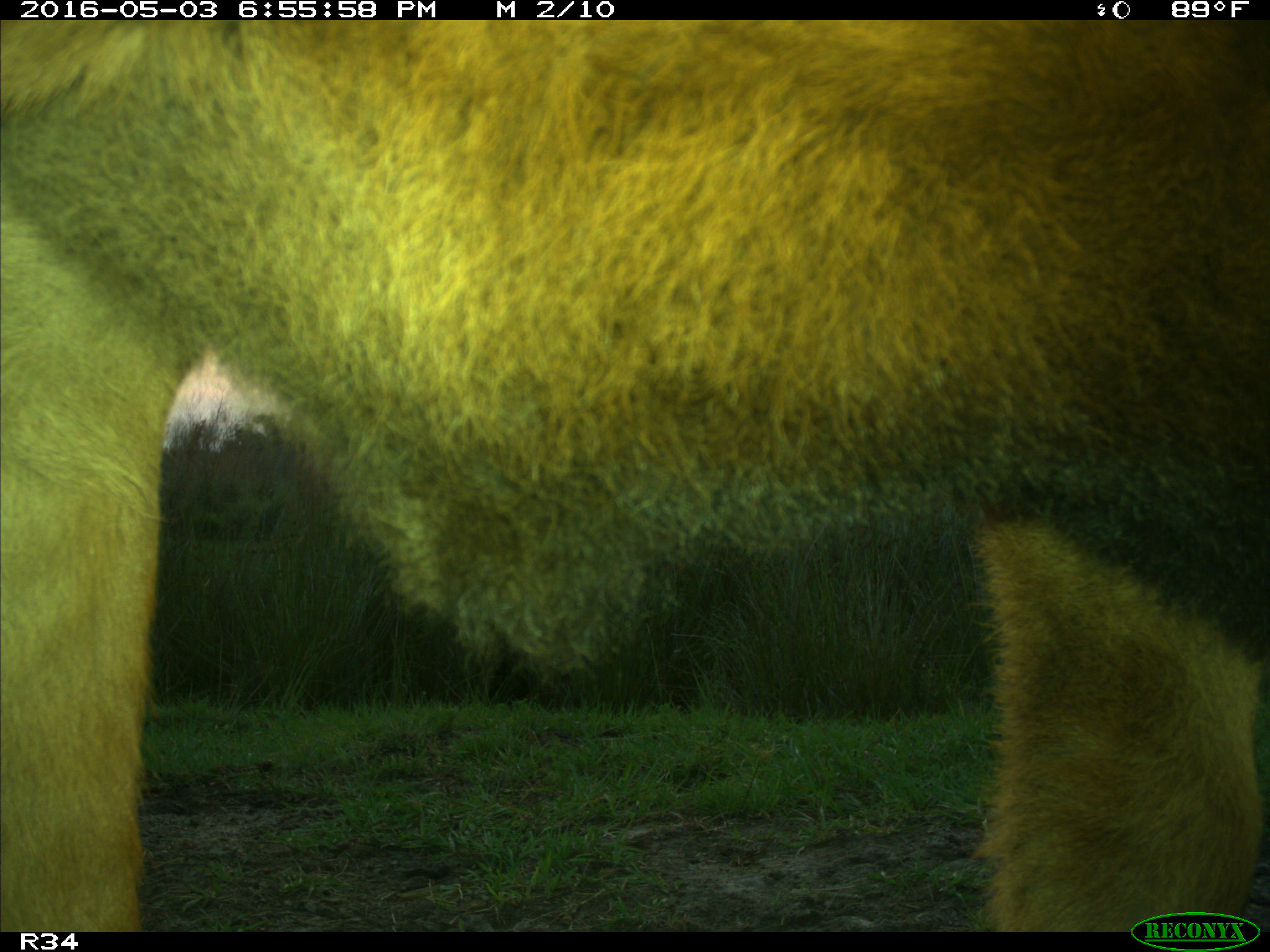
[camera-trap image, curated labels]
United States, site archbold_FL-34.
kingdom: Animalia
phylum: Chordata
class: Mammalia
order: Artiodactyla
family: Bovidae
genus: Bos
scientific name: Bos taurus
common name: domestic cow